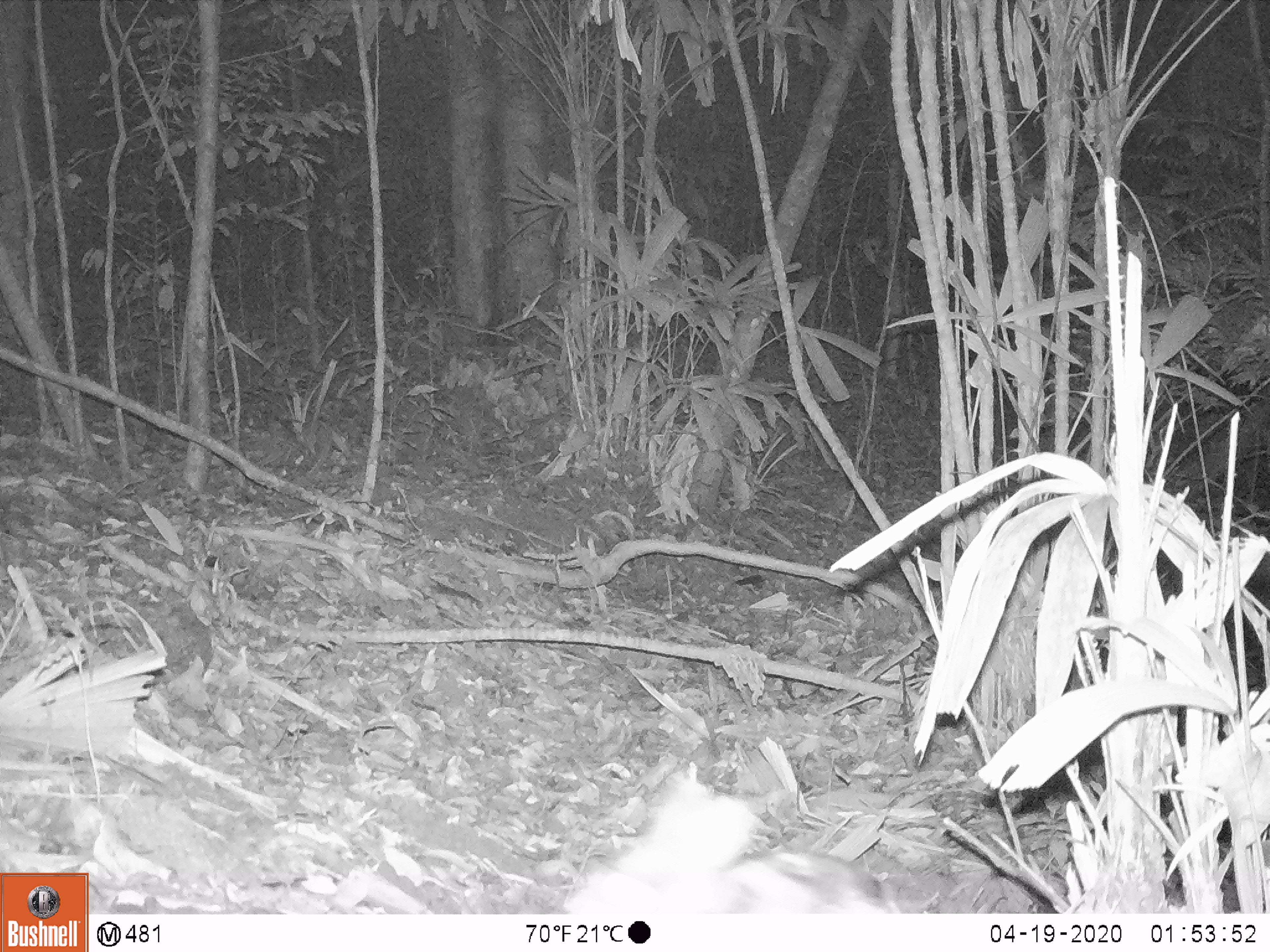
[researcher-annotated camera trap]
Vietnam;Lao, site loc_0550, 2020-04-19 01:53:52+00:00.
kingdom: Animalia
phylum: Chordata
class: Mammalia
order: Lagomorpha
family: Leporidae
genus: Nesolagus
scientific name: Nesolagus timminsi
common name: annamite striped rabbit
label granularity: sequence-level